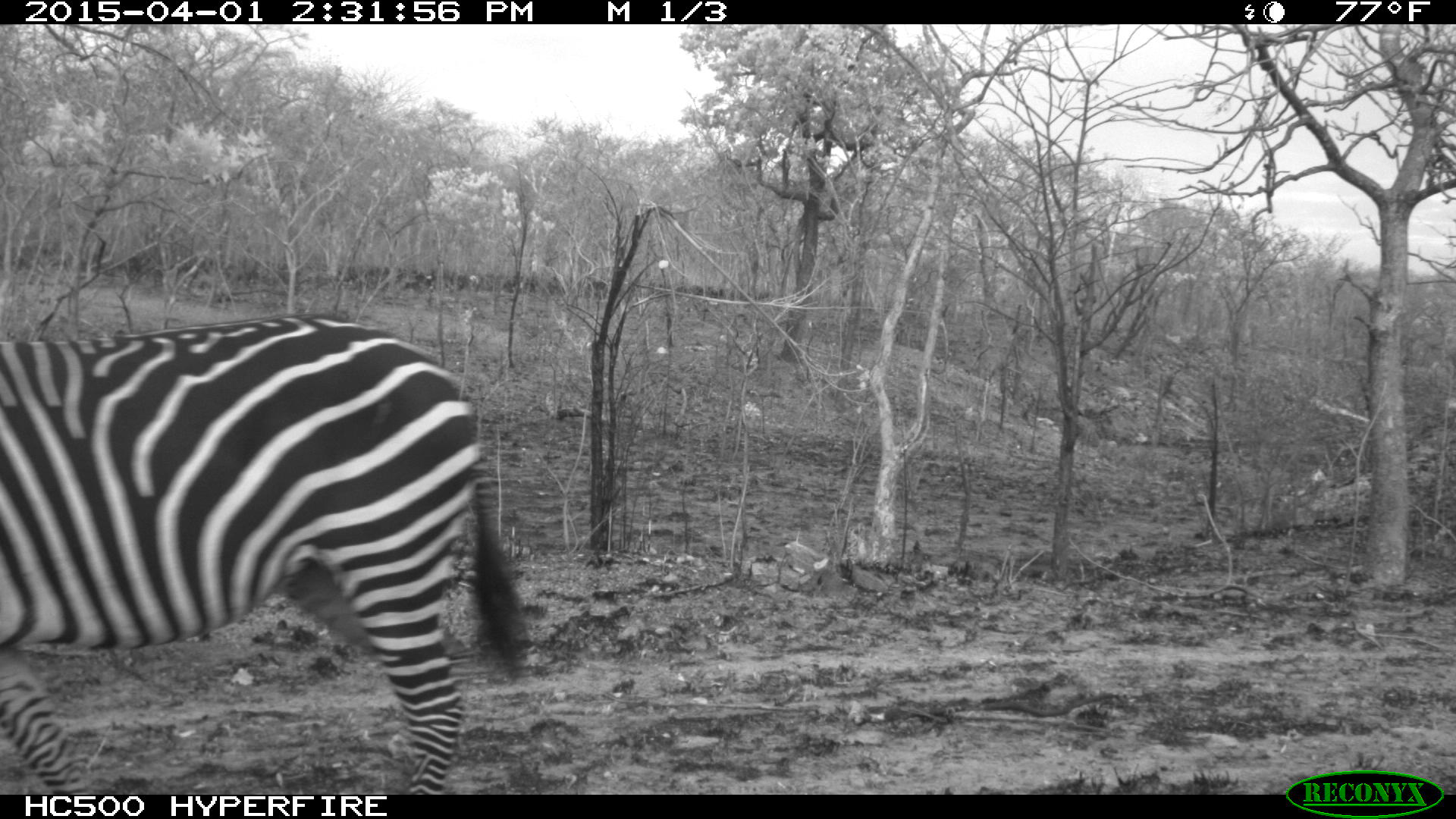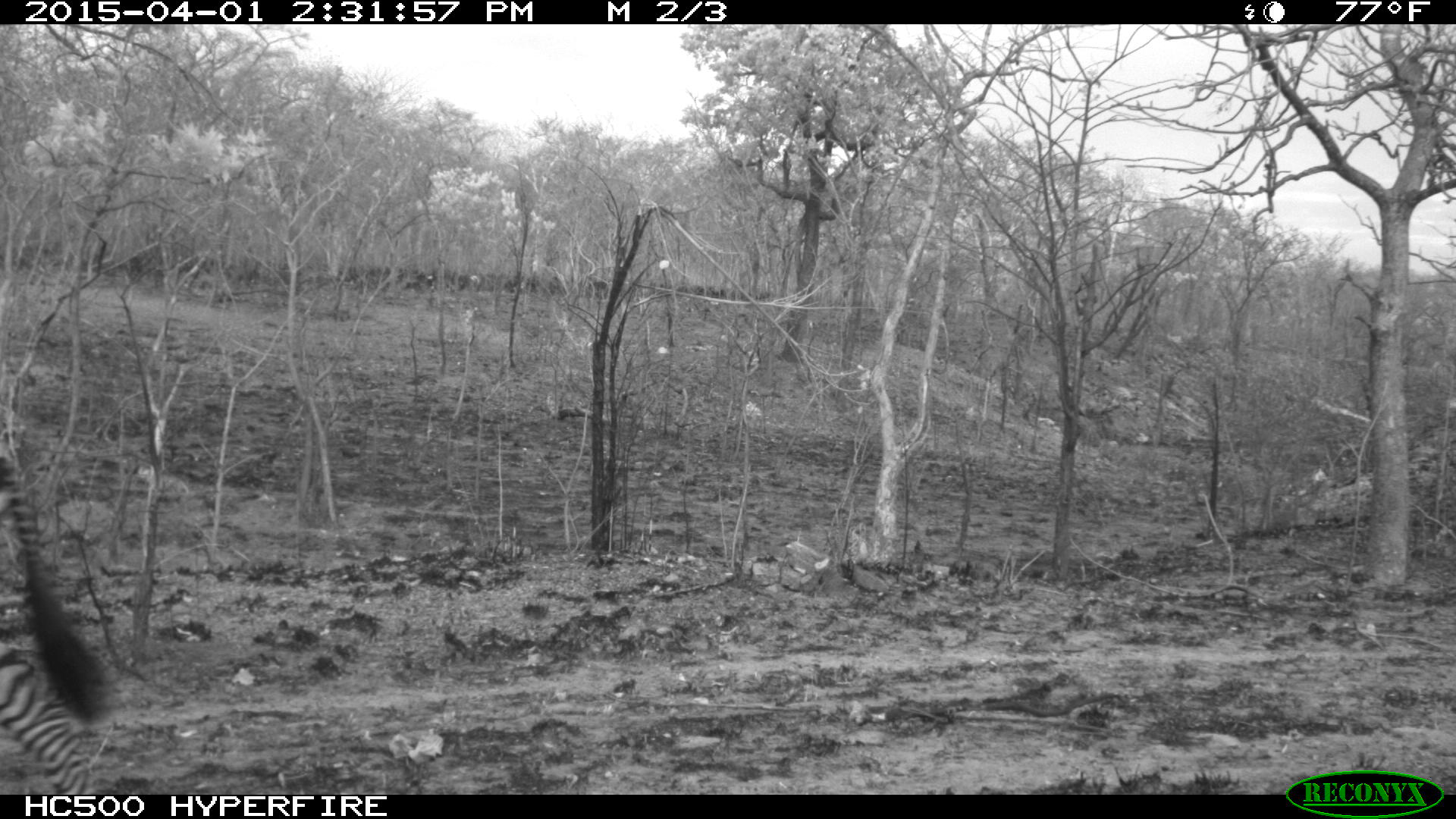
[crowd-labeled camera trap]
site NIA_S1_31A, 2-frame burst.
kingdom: Animalia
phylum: Chordata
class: Mammalia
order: Perissodactyla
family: Equidae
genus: Equus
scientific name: Equus quagga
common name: plains zebra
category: zebraplains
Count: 1.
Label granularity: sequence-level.